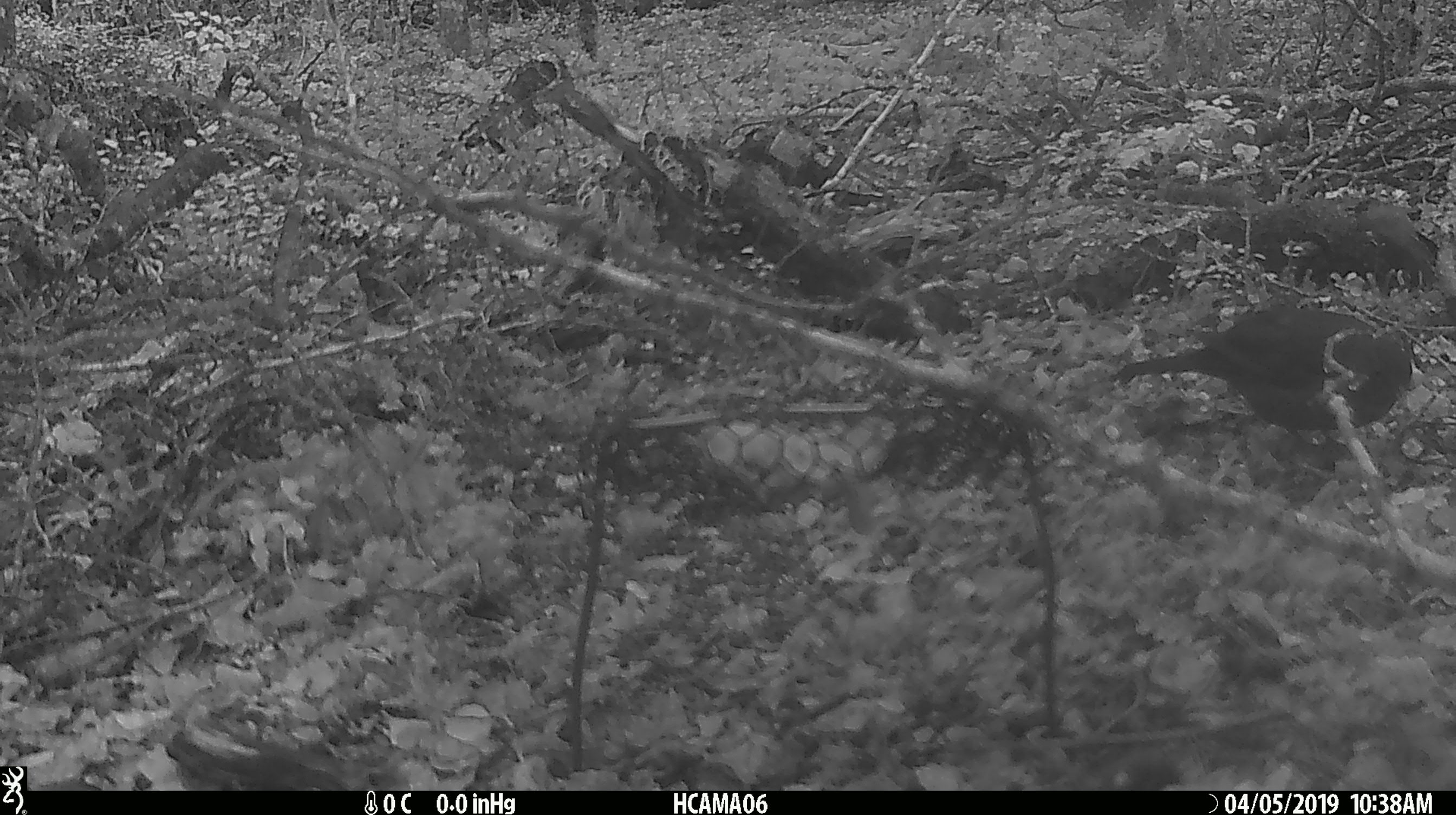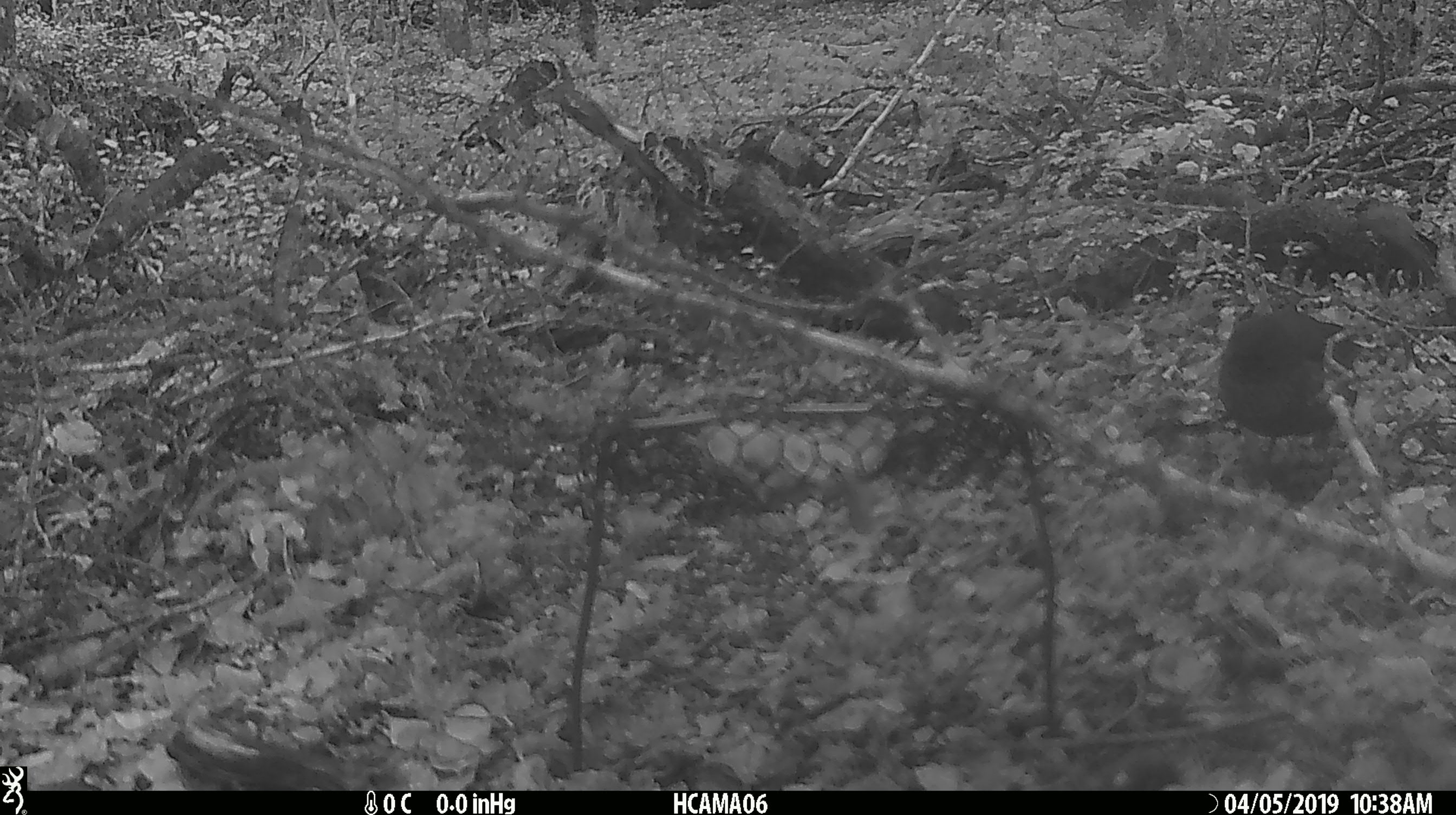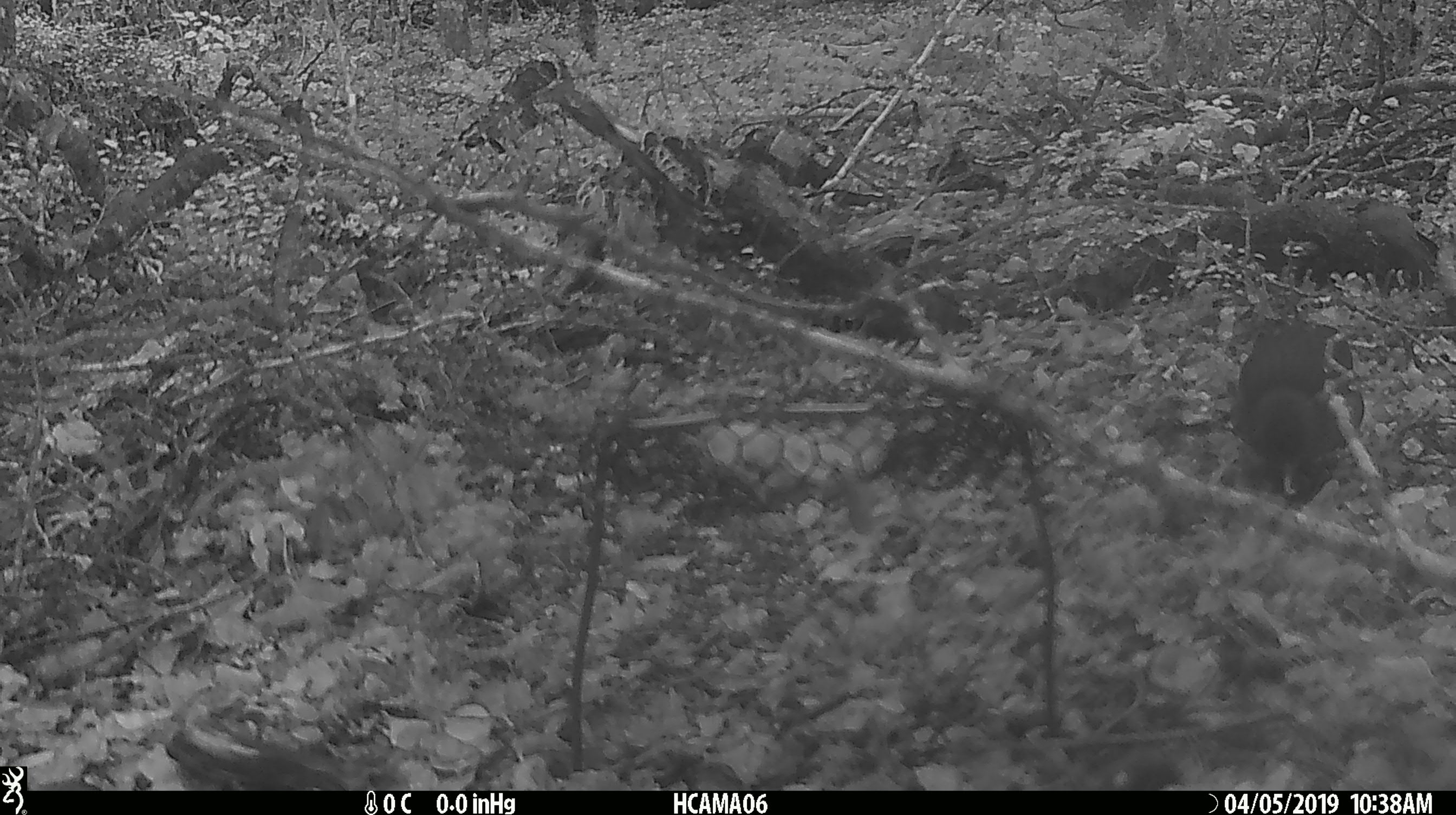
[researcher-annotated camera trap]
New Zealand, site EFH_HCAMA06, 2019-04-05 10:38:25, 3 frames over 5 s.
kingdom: Animalia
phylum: Chordata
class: Aves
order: Passeriformes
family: Turdidae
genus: Turdus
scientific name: Turdus merula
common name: eurasian blackbird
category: blackbird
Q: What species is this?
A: Blackbird (eurasian blackbird) (Turdus merula).